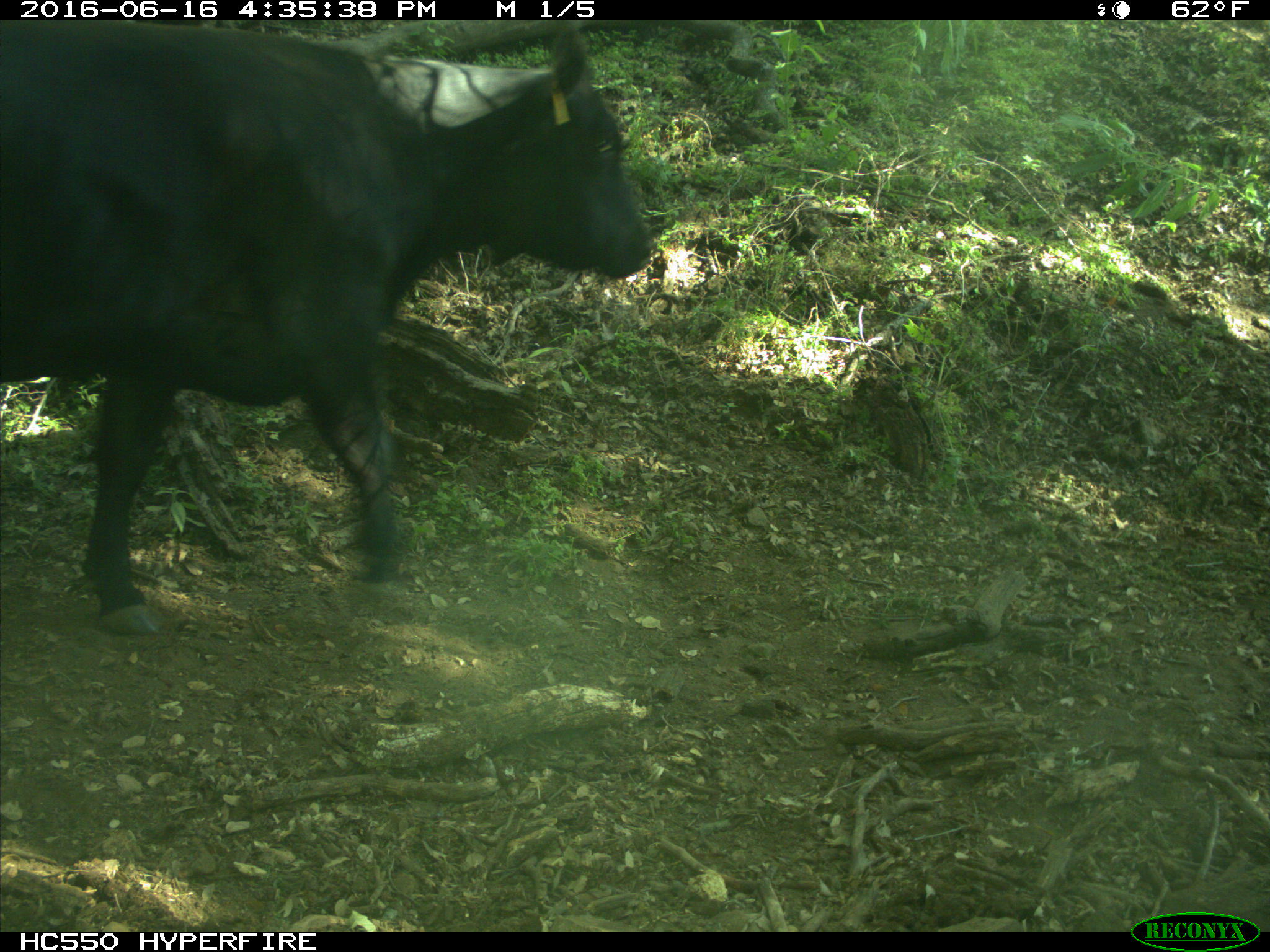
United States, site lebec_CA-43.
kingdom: Animalia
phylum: Chordata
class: Mammalia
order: Artiodactyla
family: Bovidae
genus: Bos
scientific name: Bos taurus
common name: domestic cow